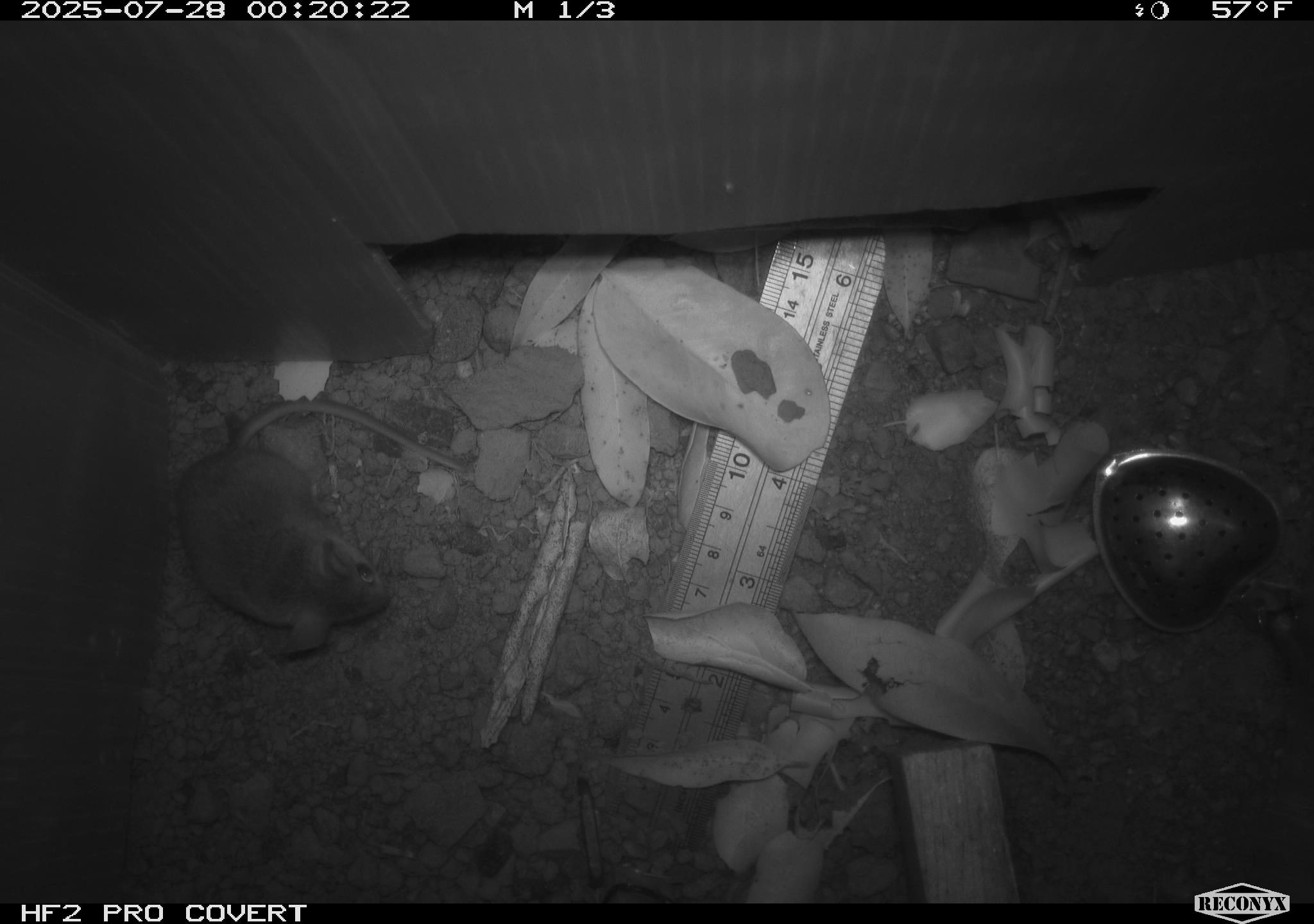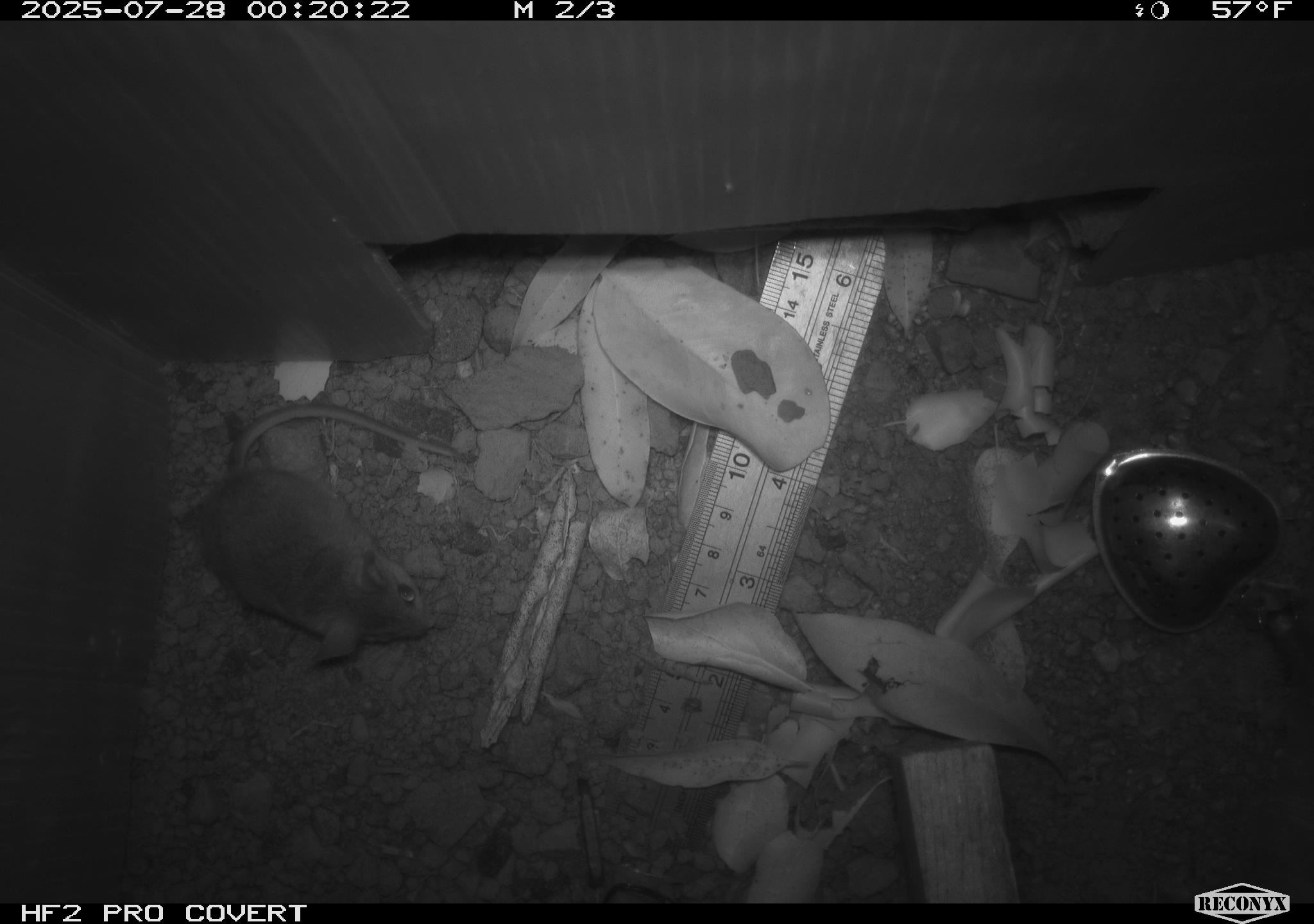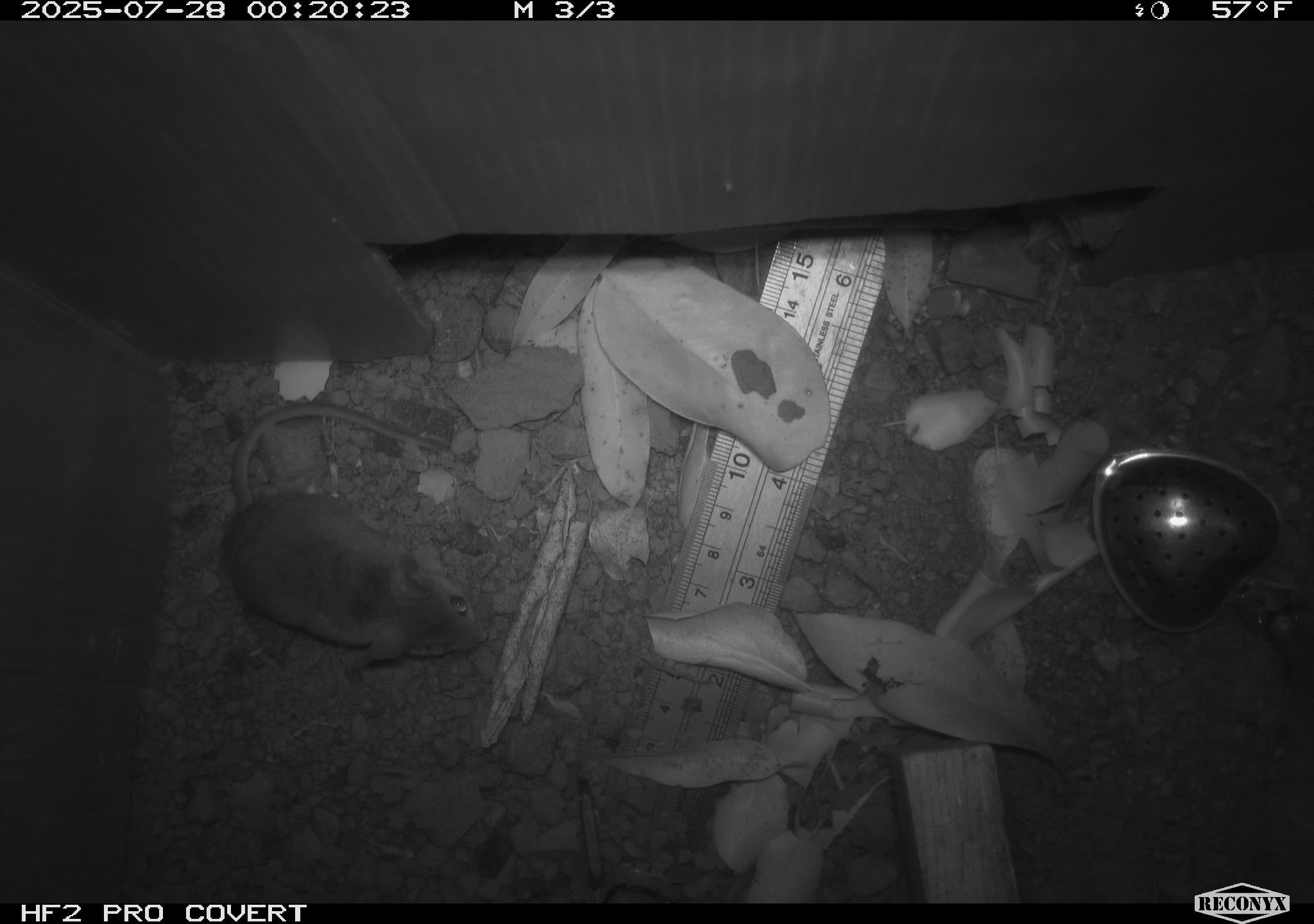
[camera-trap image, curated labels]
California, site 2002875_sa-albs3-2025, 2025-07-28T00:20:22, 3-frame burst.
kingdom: Animalia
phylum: Chordata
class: Mammalia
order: Rodentia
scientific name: Rodentia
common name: mouse species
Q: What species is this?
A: Mouse species (Rodentia).